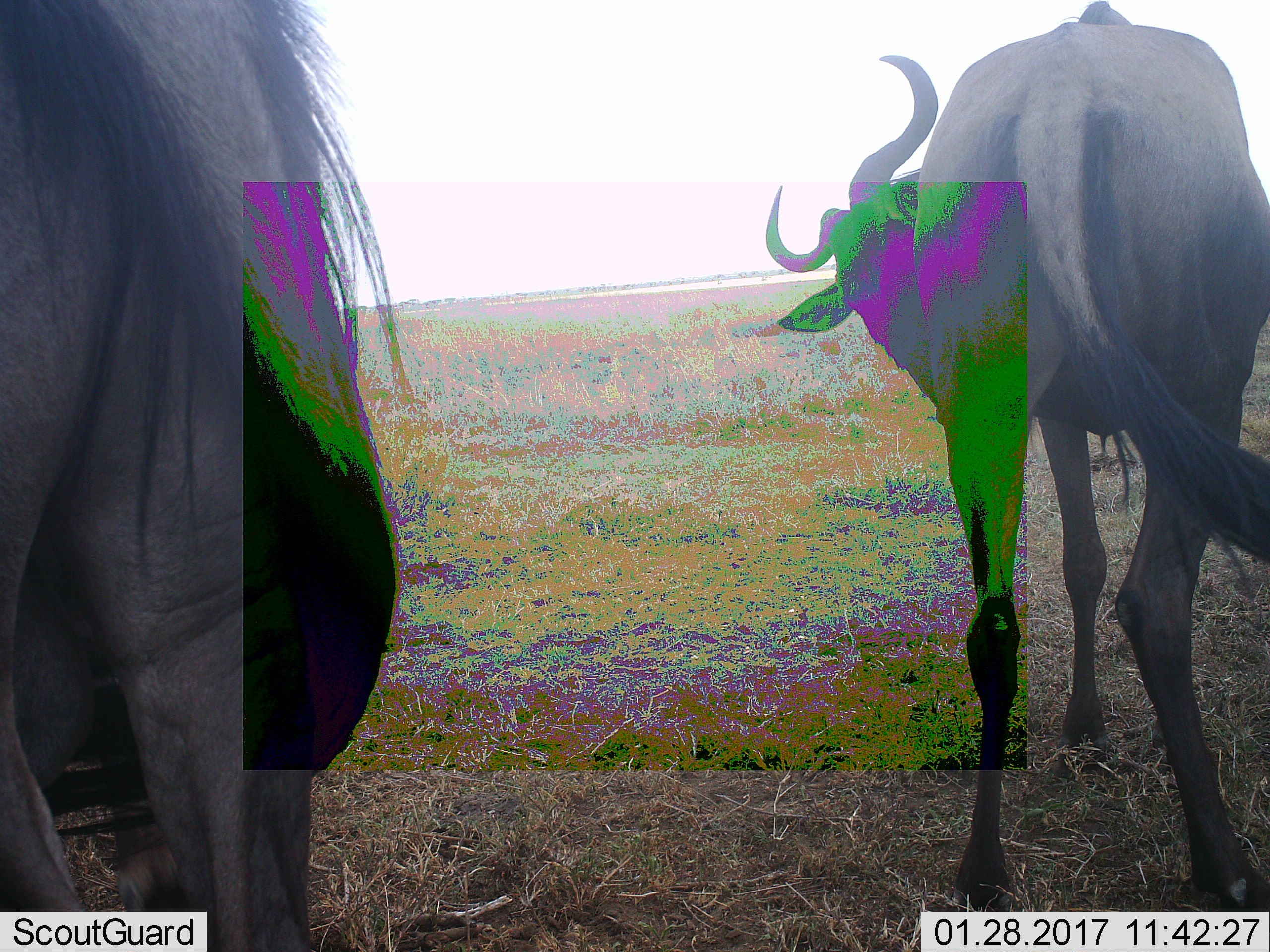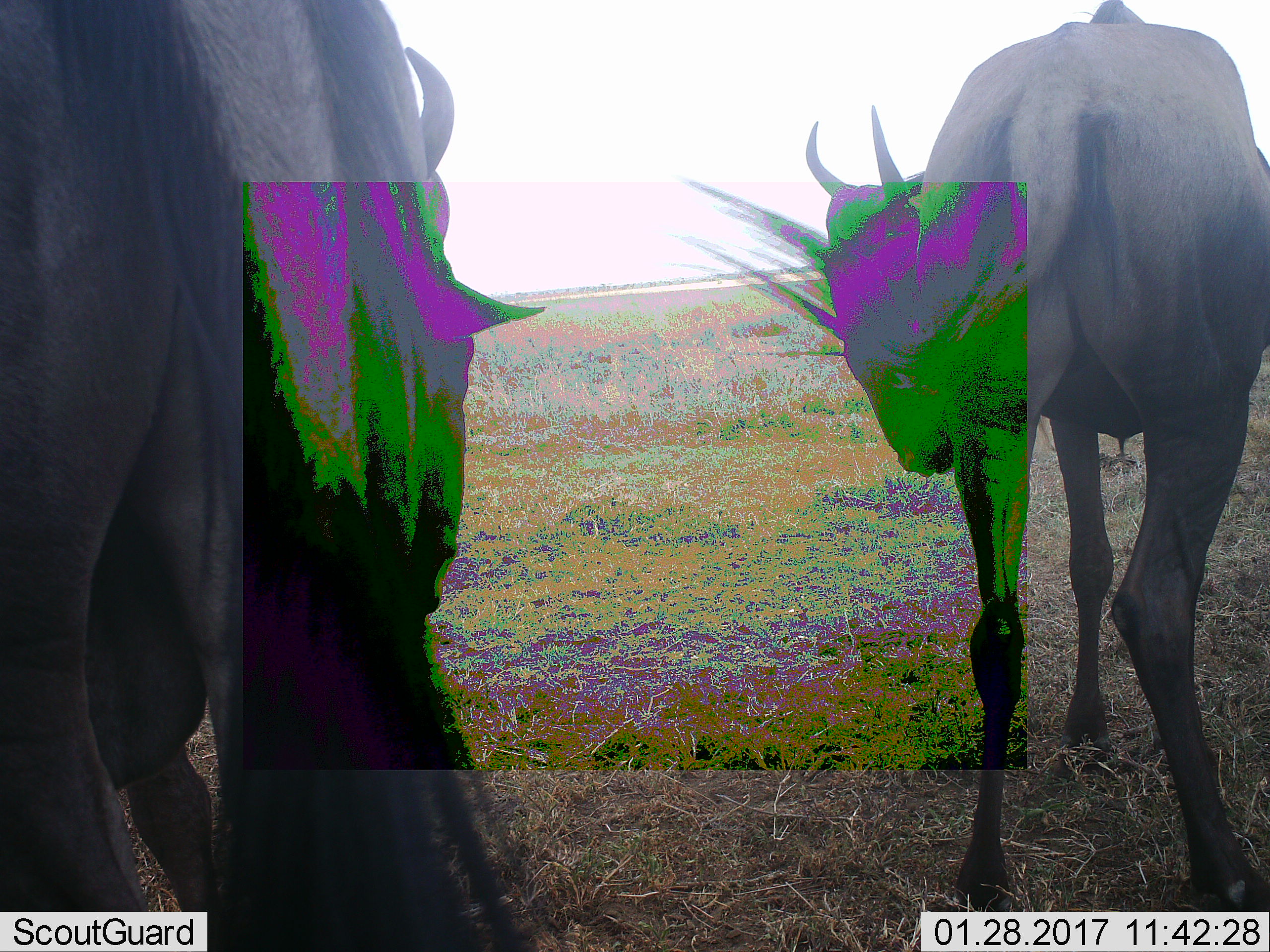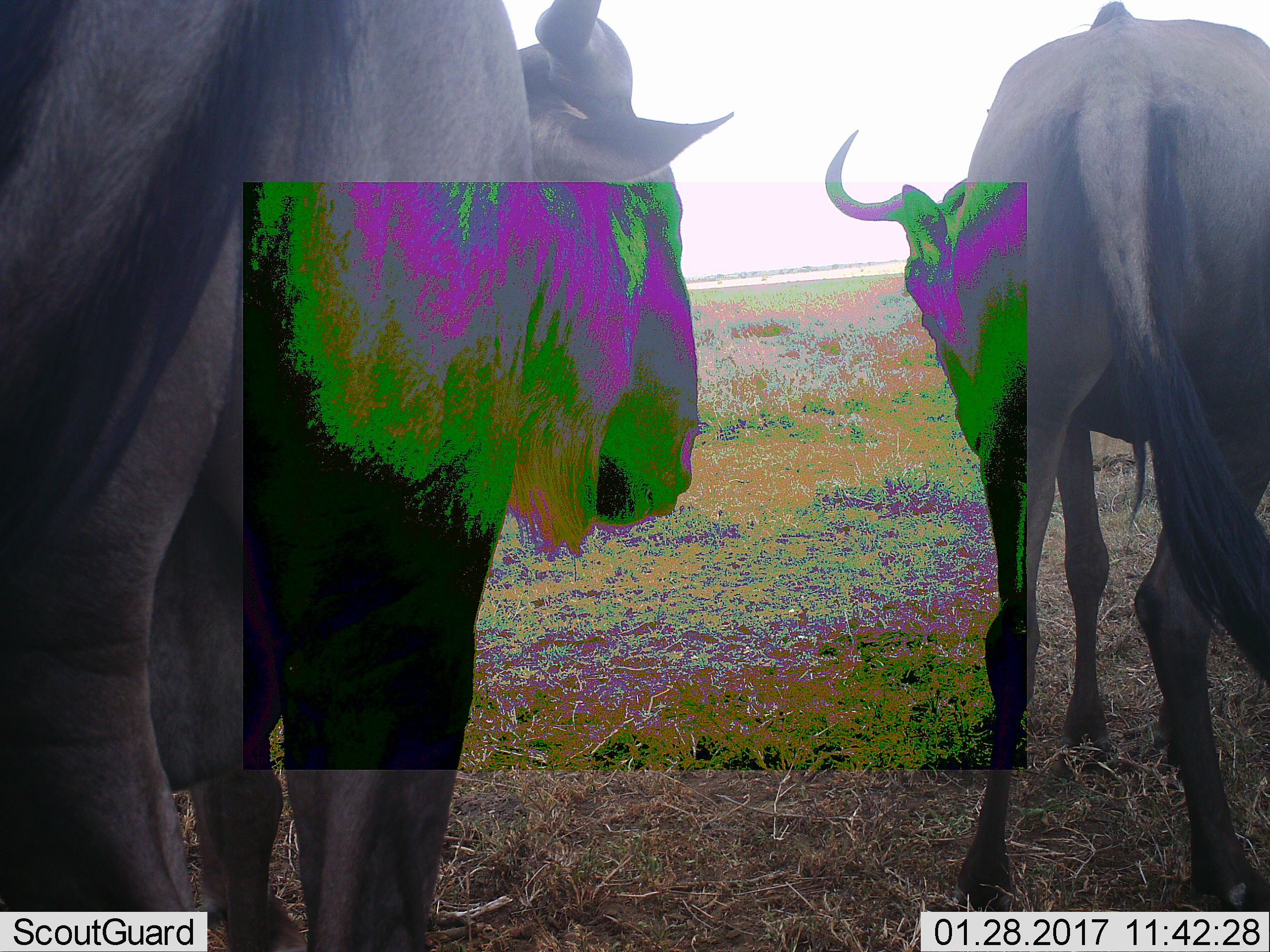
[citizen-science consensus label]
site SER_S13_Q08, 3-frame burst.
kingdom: Animalia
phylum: Chordata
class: Mammalia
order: Artiodactyla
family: Bovidae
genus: Connochaetes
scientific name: Connochaetes taurinus taurinus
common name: blue wildebeest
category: wildebeestblue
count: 2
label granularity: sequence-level